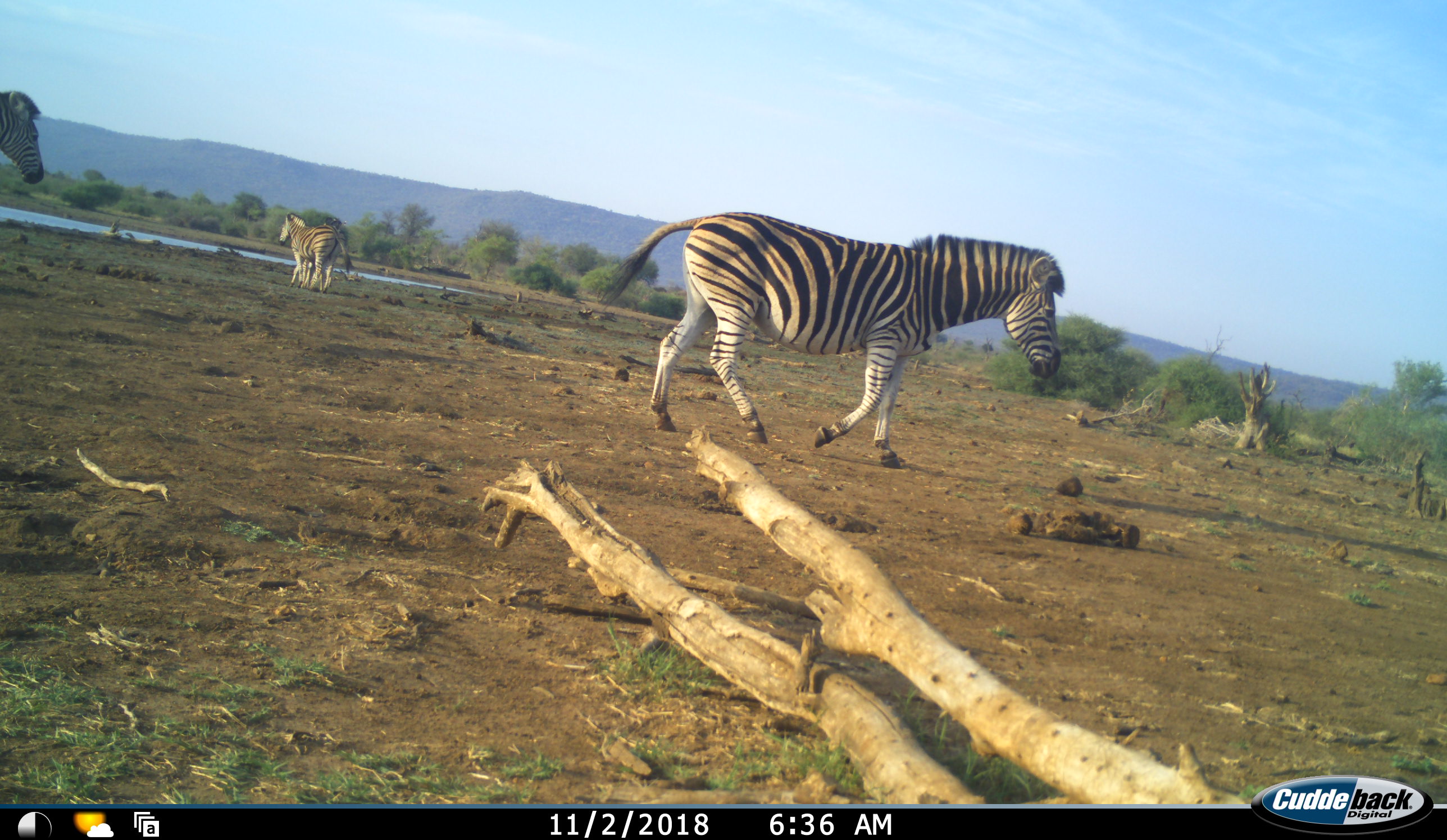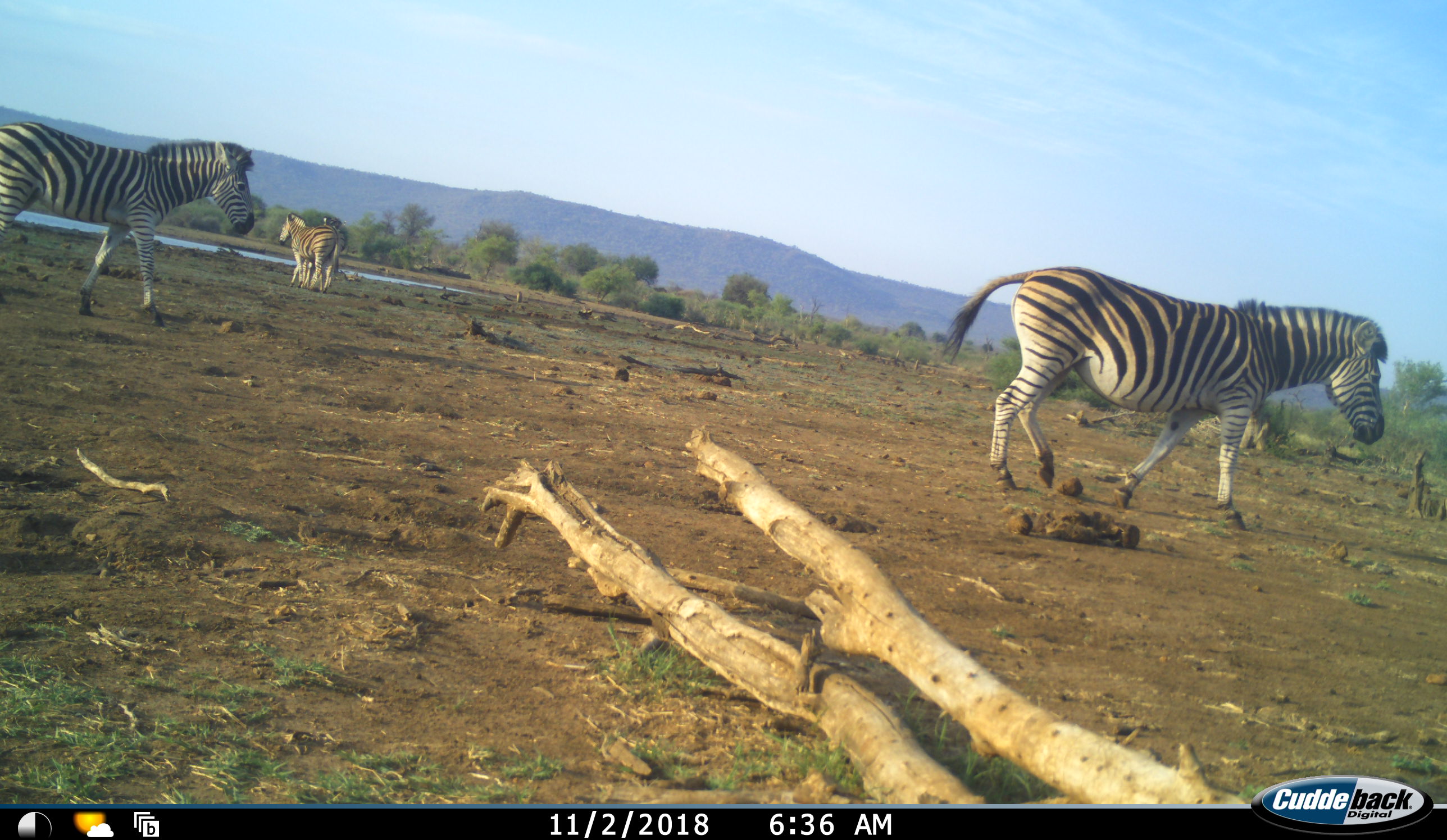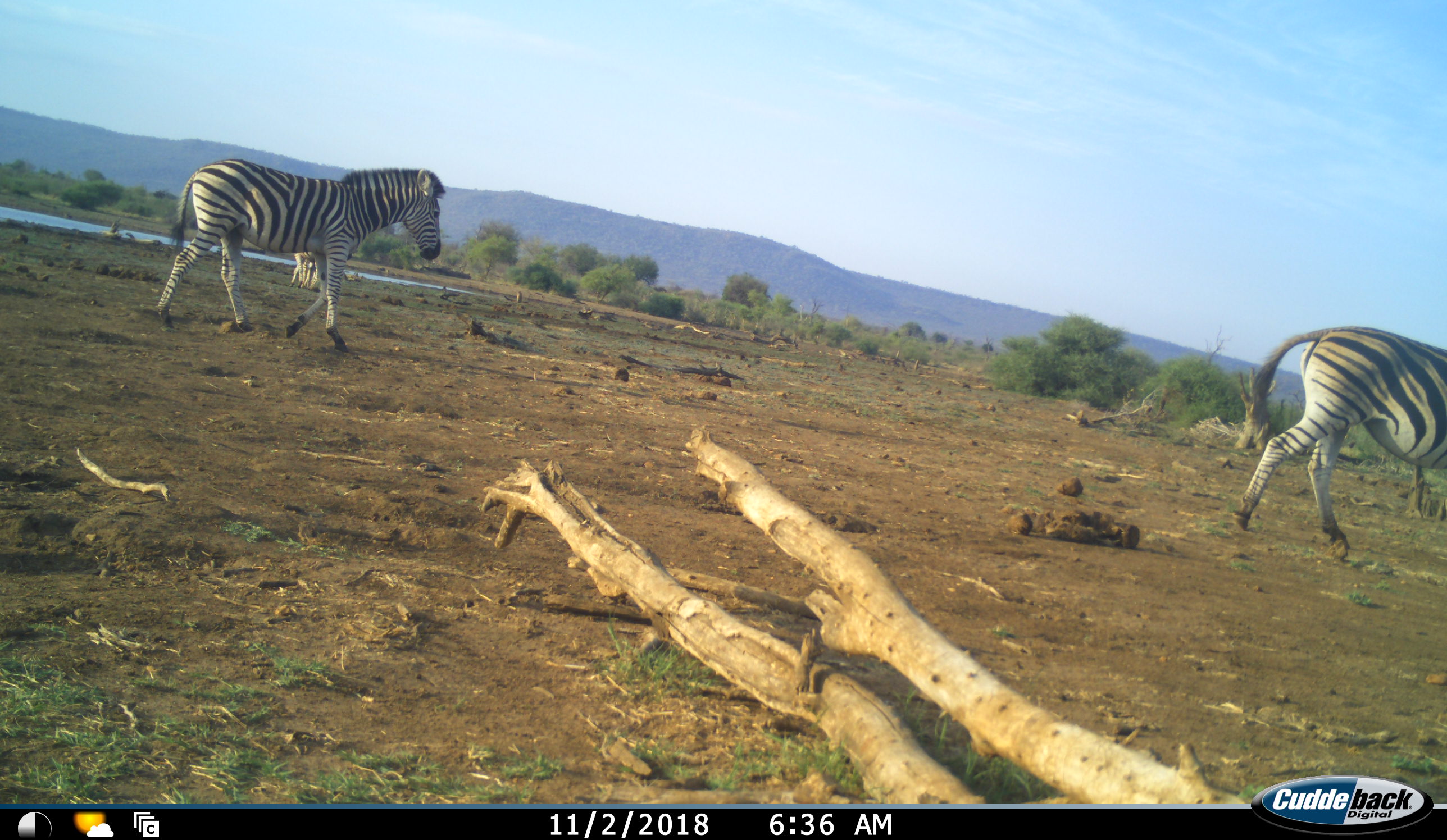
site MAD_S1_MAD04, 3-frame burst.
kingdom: Animalia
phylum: Chordata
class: Mammalia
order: Perissodactyla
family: Equidae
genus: Equus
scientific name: Equus quagga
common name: plains zebra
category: zebraplains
Zebraplains (plains zebra) (Equus quagga), count 4. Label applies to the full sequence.